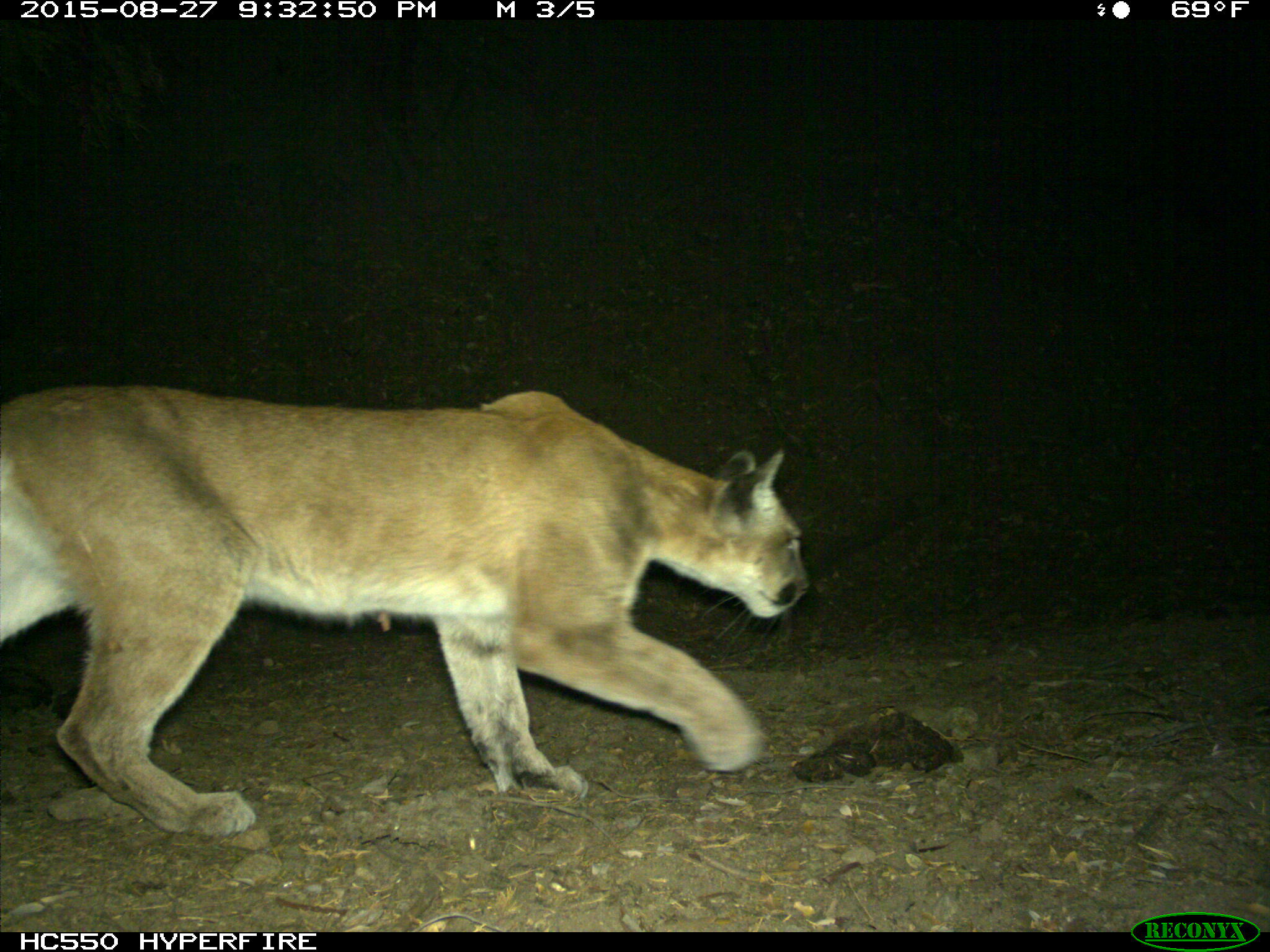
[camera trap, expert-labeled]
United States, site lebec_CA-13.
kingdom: Animalia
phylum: Chordata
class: Mammalia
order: Carnivora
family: Felidae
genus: Puma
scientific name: Puma concolor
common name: mountain lion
Puma concolor (mountain lion).